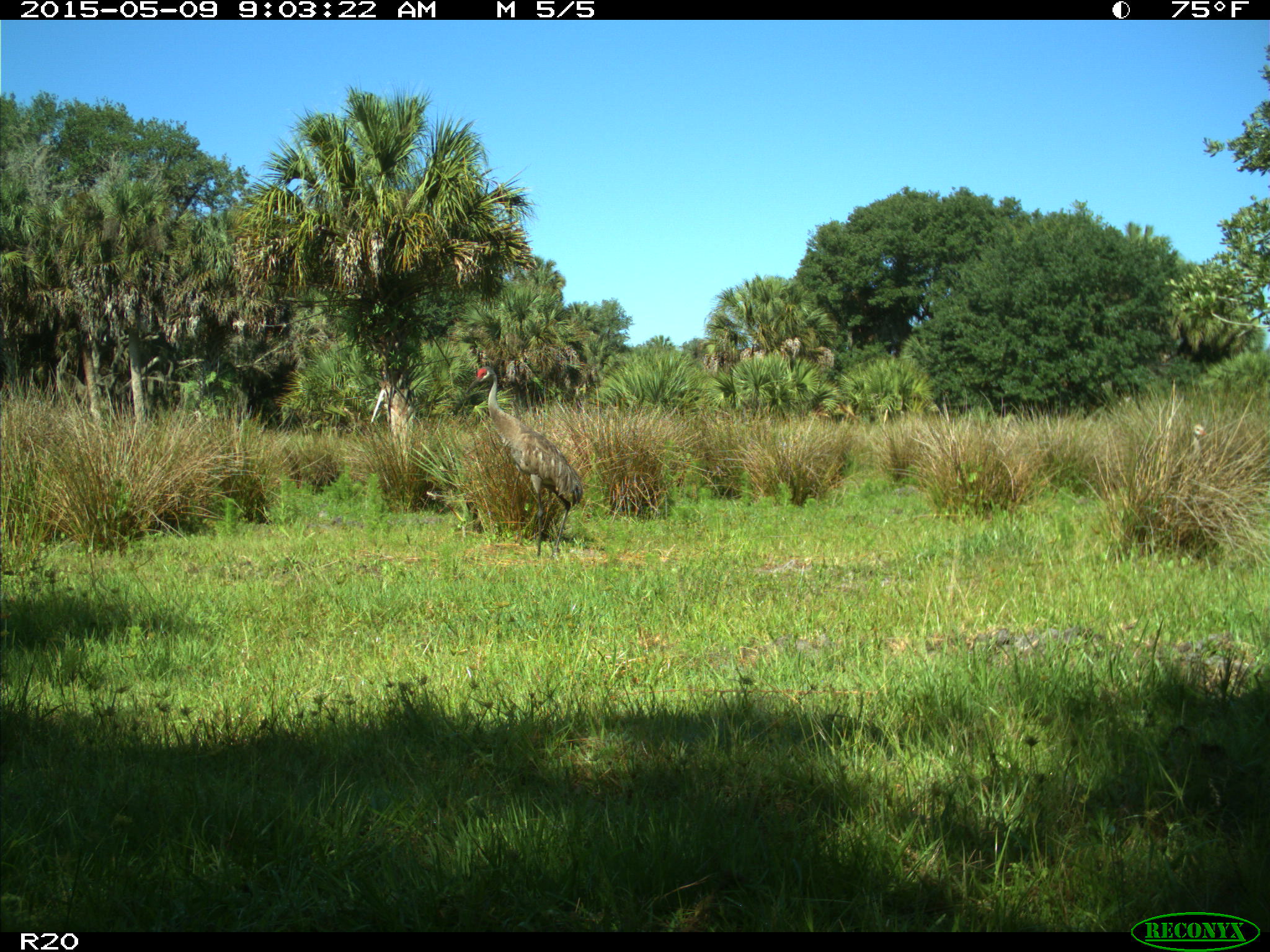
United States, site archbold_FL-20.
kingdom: Animalia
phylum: Chordata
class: Aves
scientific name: Aves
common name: birds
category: unidentified bird